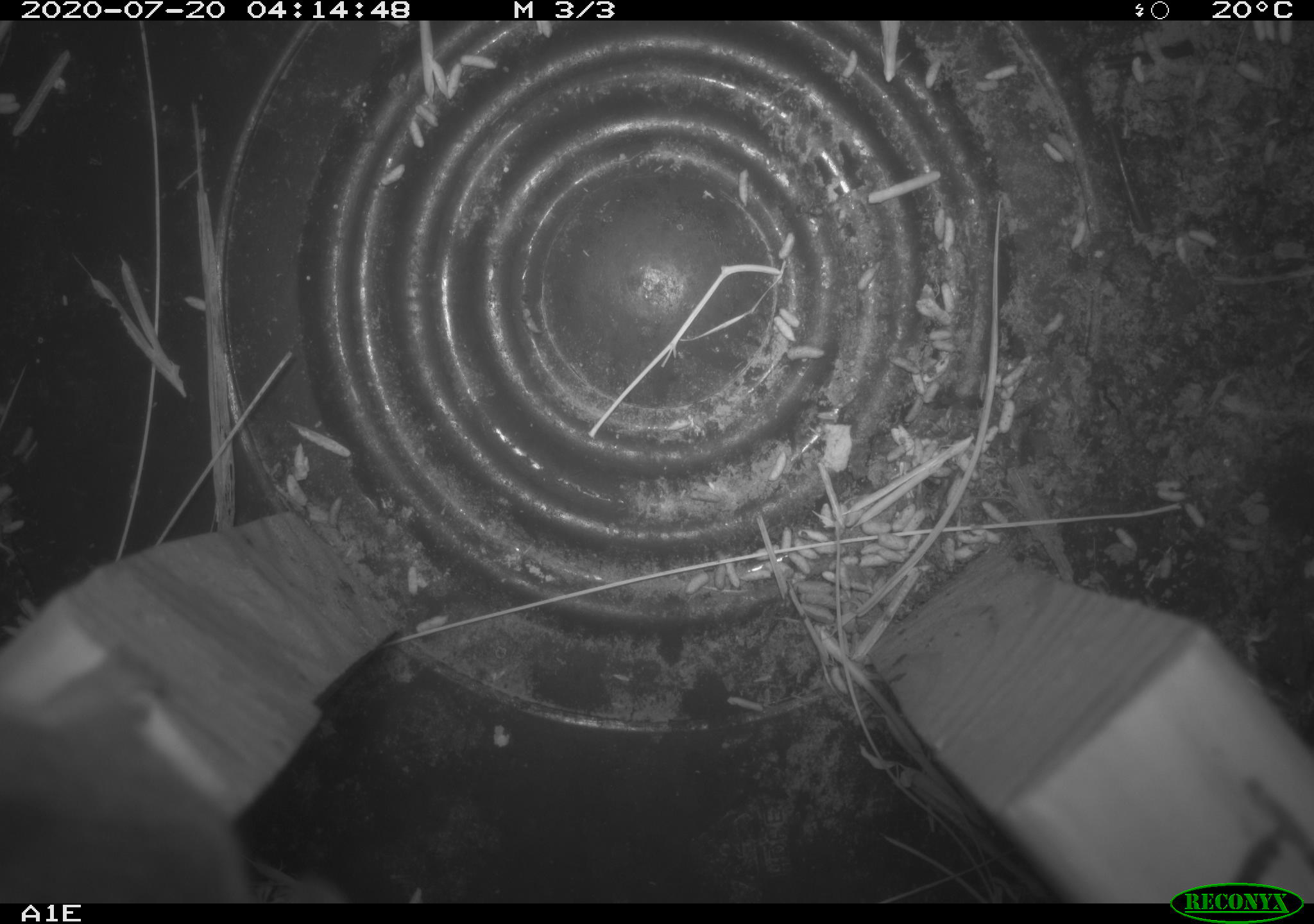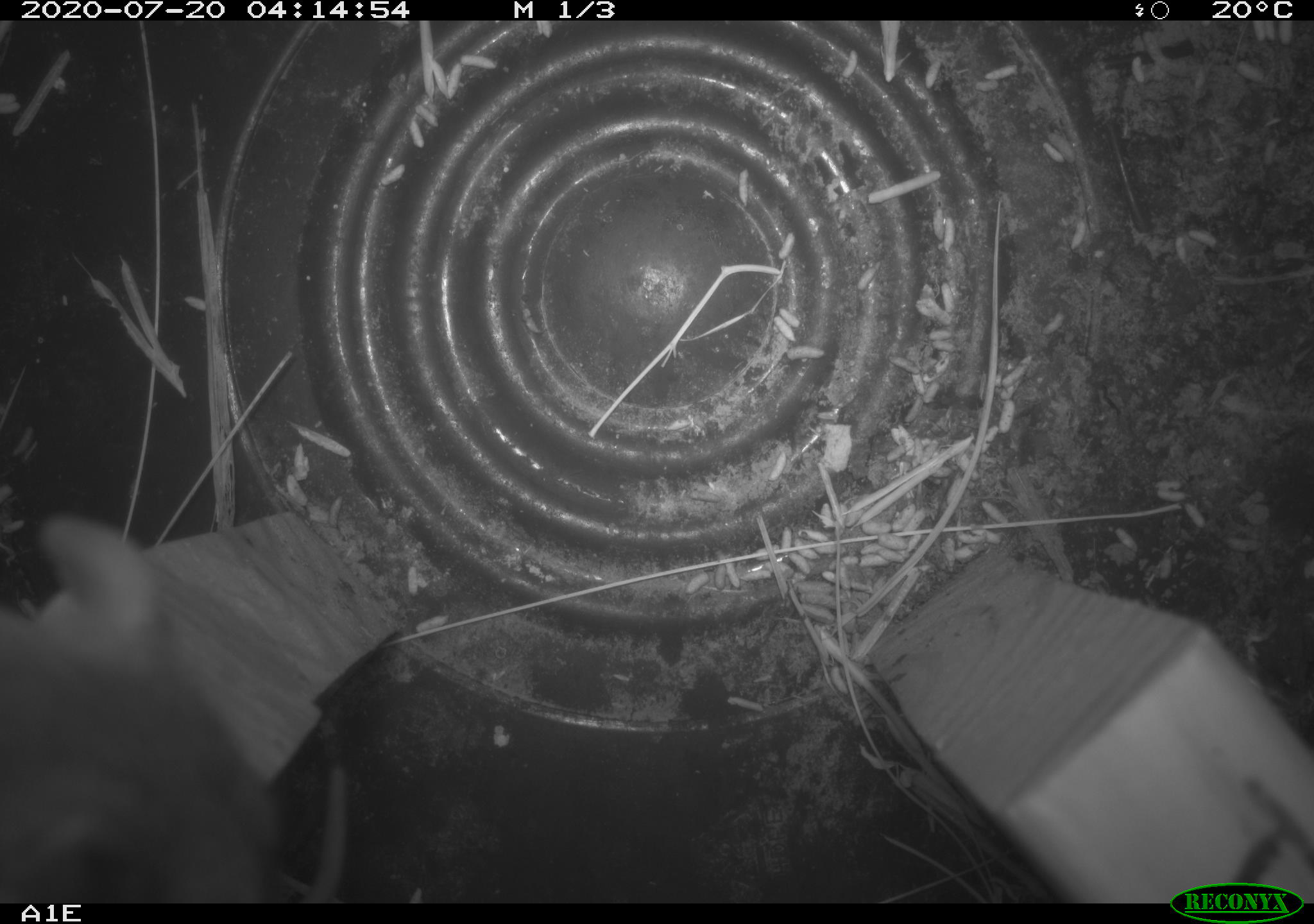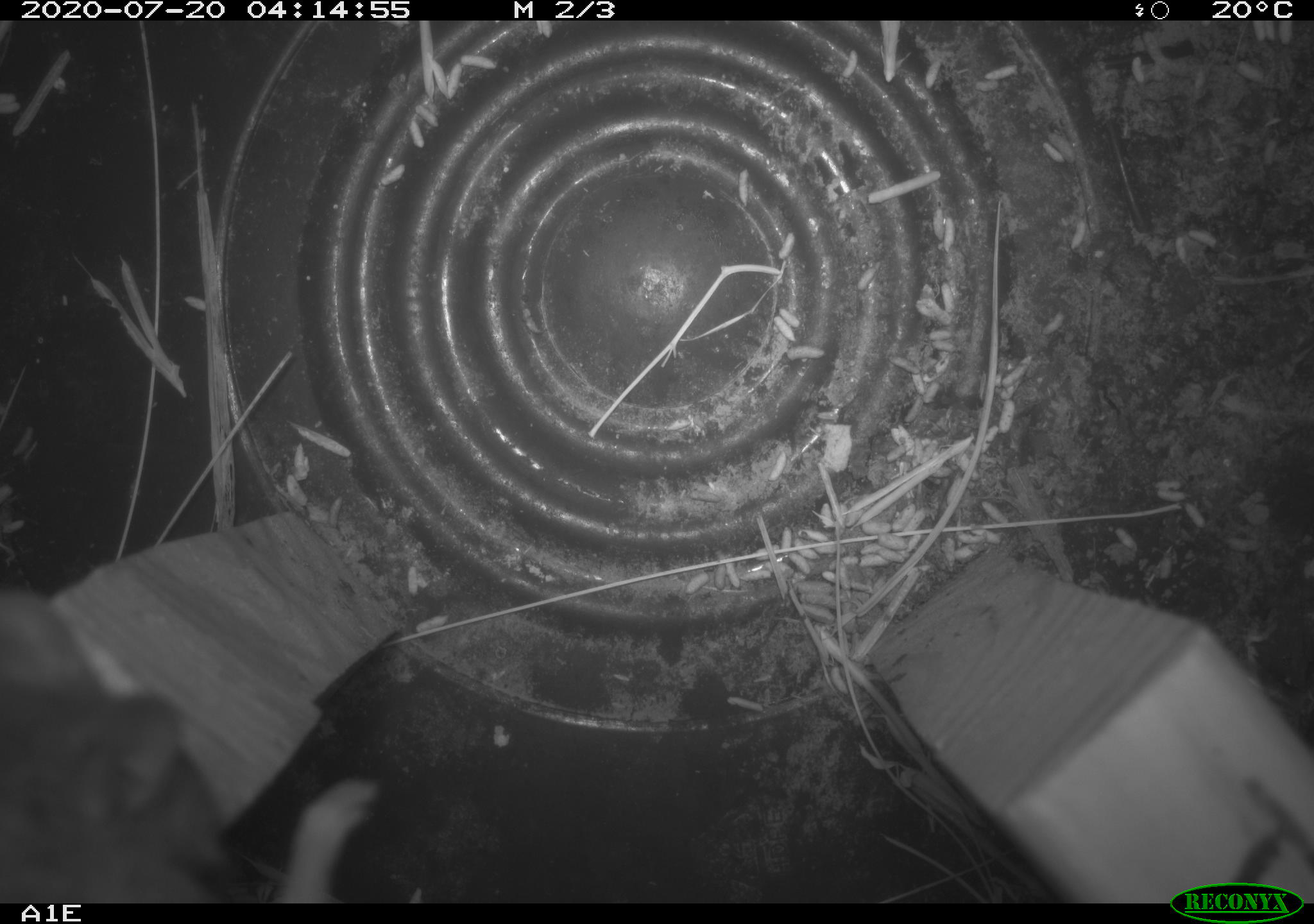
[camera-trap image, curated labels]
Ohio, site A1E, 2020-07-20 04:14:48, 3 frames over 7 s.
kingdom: Animalia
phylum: Chordata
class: Mammalia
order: Rodentia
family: Cricetidae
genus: Peromyscus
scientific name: Peromyscus leucopus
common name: white-footed mouse